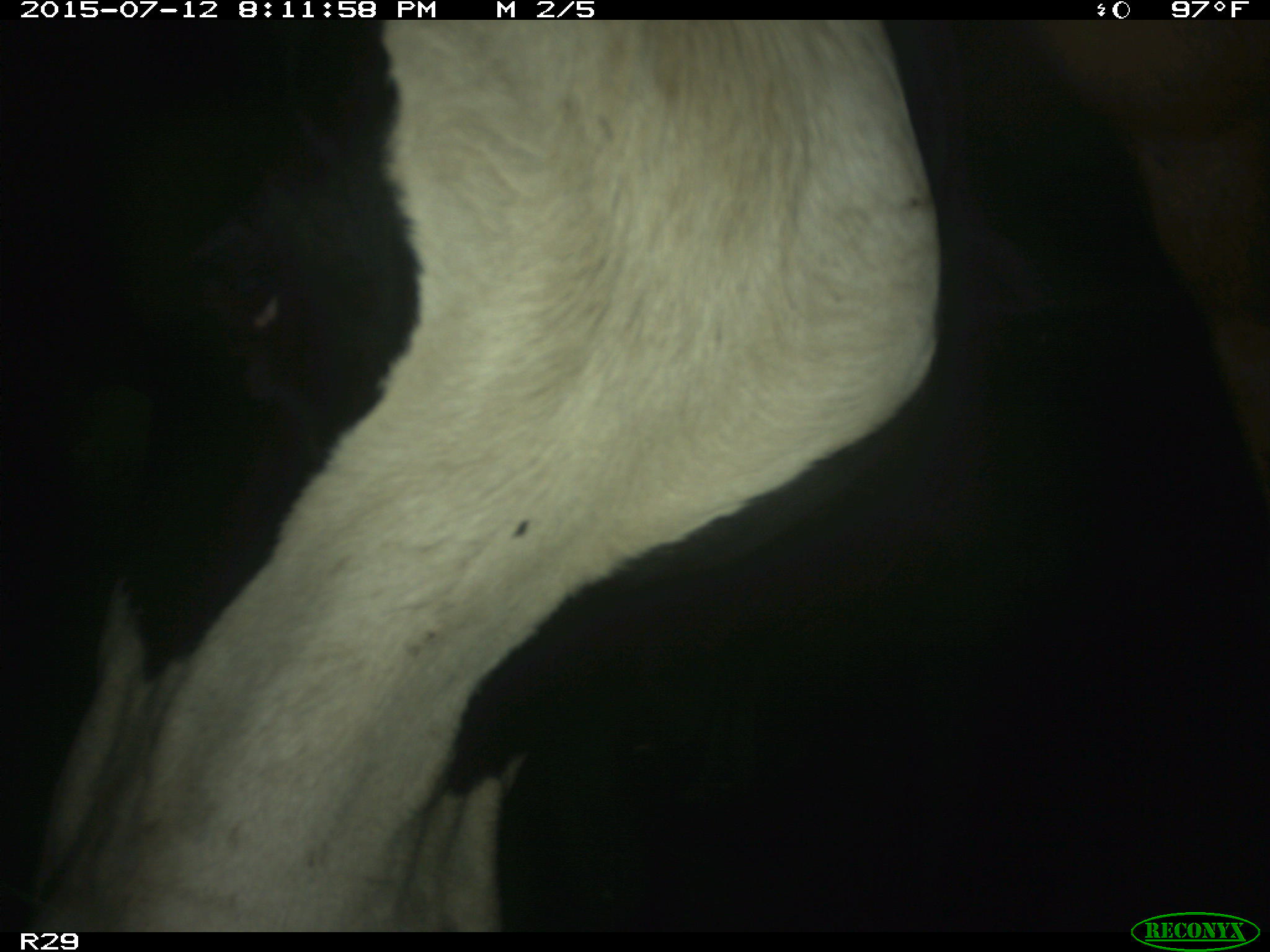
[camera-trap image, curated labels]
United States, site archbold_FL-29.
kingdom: Animalia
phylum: Chordata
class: Mammalia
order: Artiodactyla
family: Bovidae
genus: Bos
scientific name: Bos taurus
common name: domestic cow